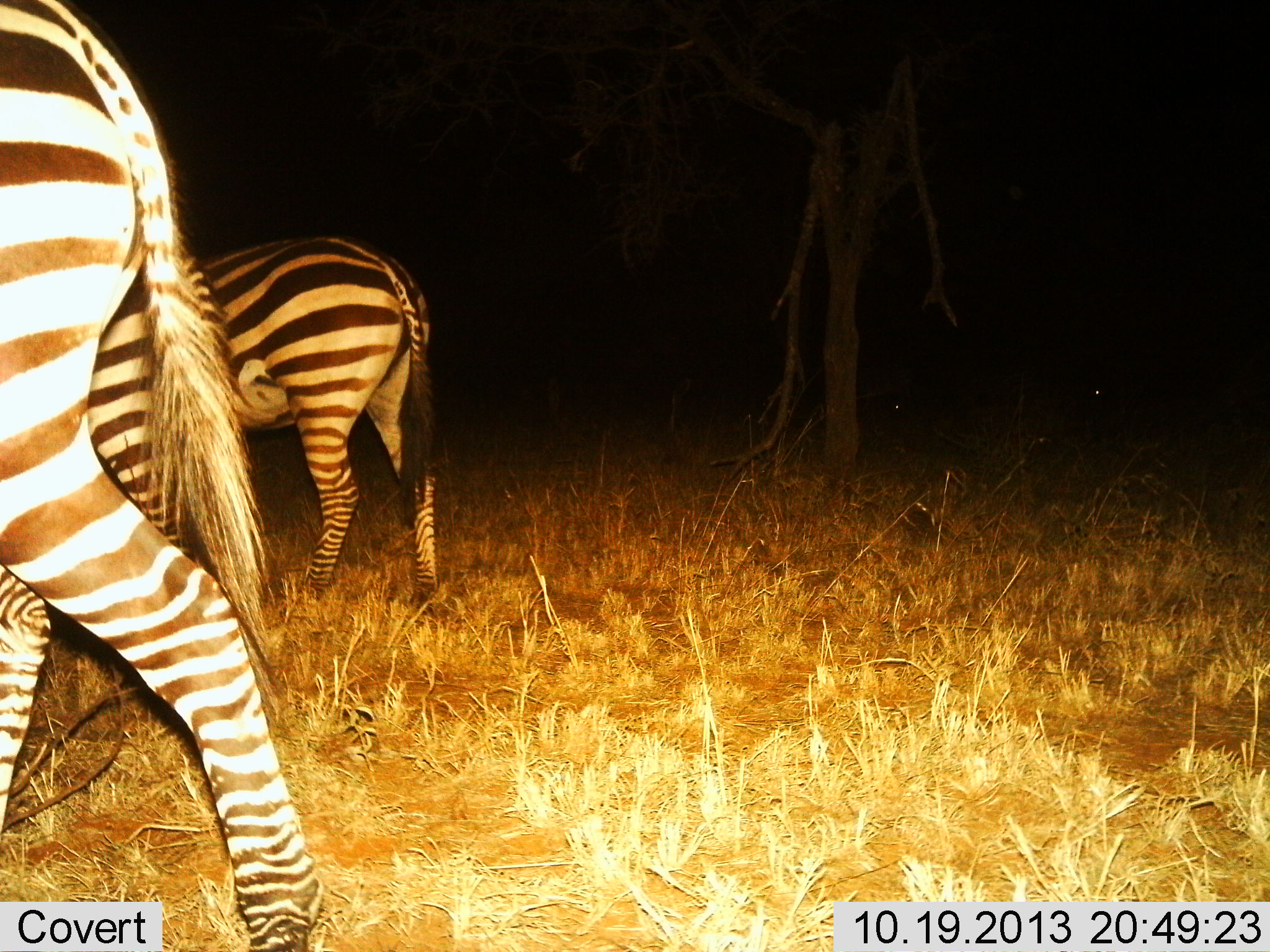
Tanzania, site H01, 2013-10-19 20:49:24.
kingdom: Animalia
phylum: Chordata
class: Mammalia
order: Perissodactyla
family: Equidae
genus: Equus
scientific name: Equus quagga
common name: plains zebra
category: zebra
Zebra (plains zebra) (Equus quagga), count 2. Behavior (volunteer vote fractions): standing 50%, resting 0%, moving 40%, interacting 0%. Young present (vote fraction): 0%. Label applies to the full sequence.